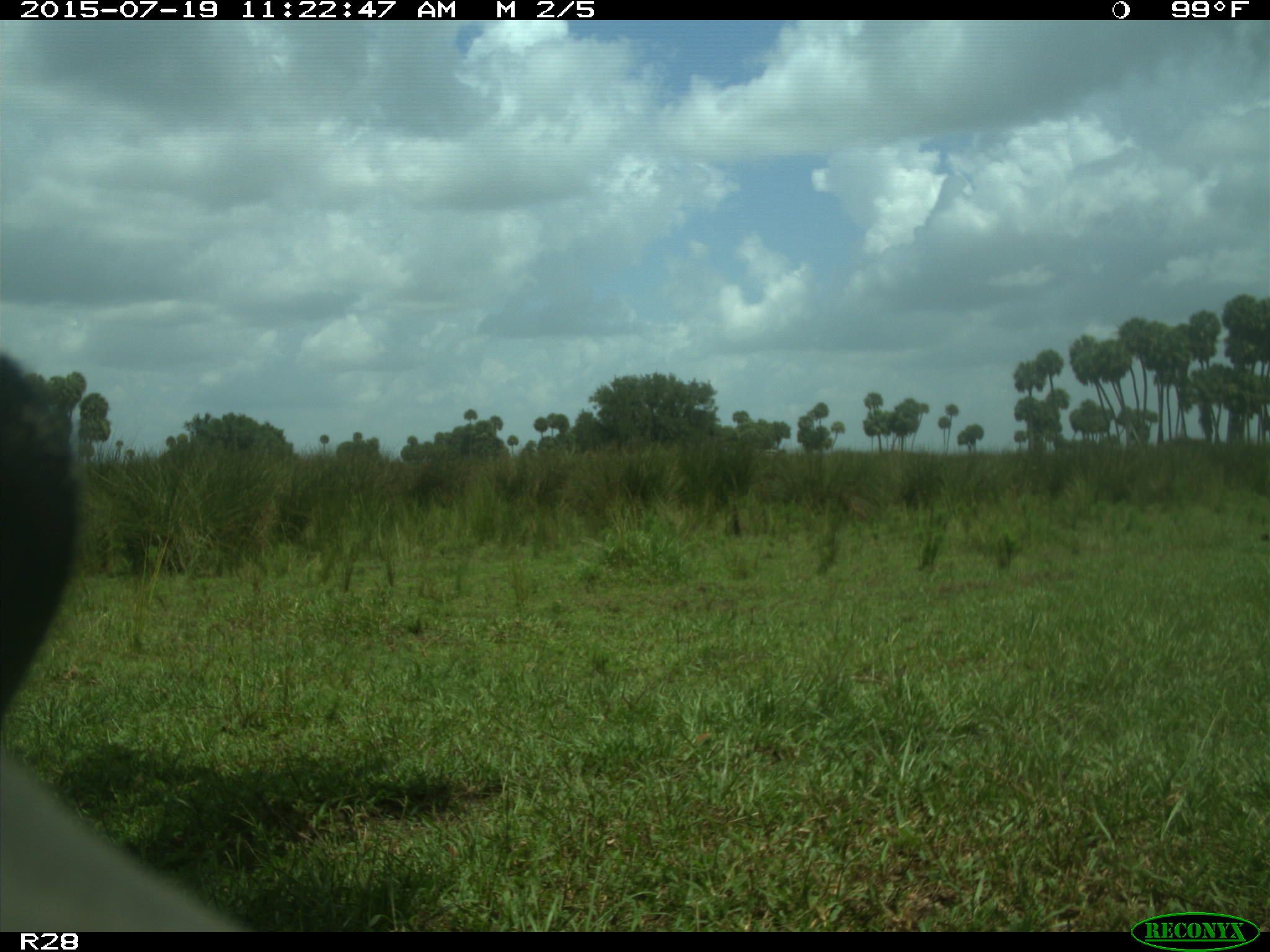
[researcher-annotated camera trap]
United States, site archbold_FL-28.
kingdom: Animalia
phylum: Chordata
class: Mammalia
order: Artiodactyla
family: Bovidae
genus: Bos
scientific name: Bos taurus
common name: domestic cow